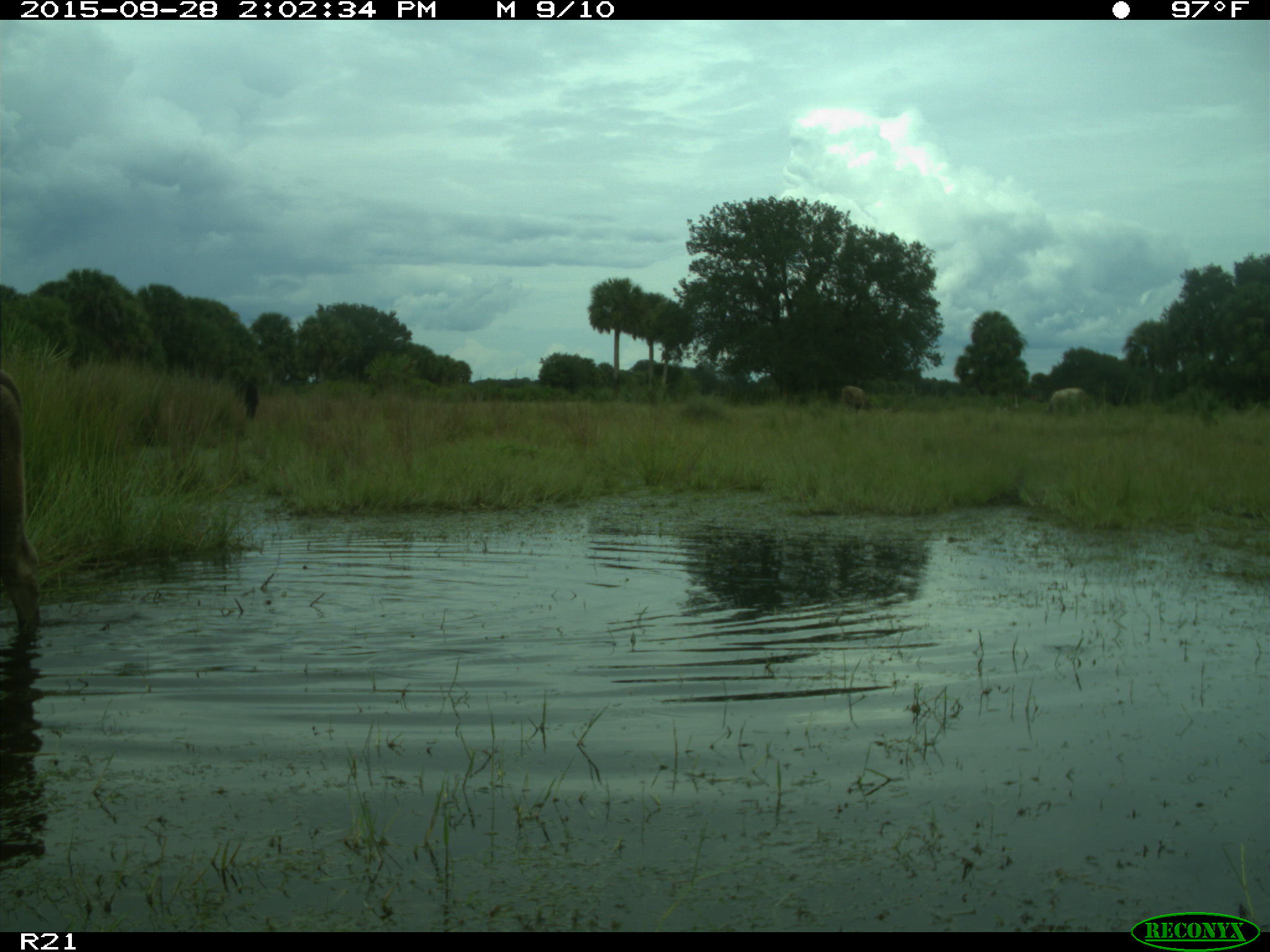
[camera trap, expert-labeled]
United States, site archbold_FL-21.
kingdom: Animalia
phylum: Chordata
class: Mammalia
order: Artiodactyla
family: Bovidae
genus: Bos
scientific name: Bos taurus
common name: domestic cow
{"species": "Bos taurus (domestic cow)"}